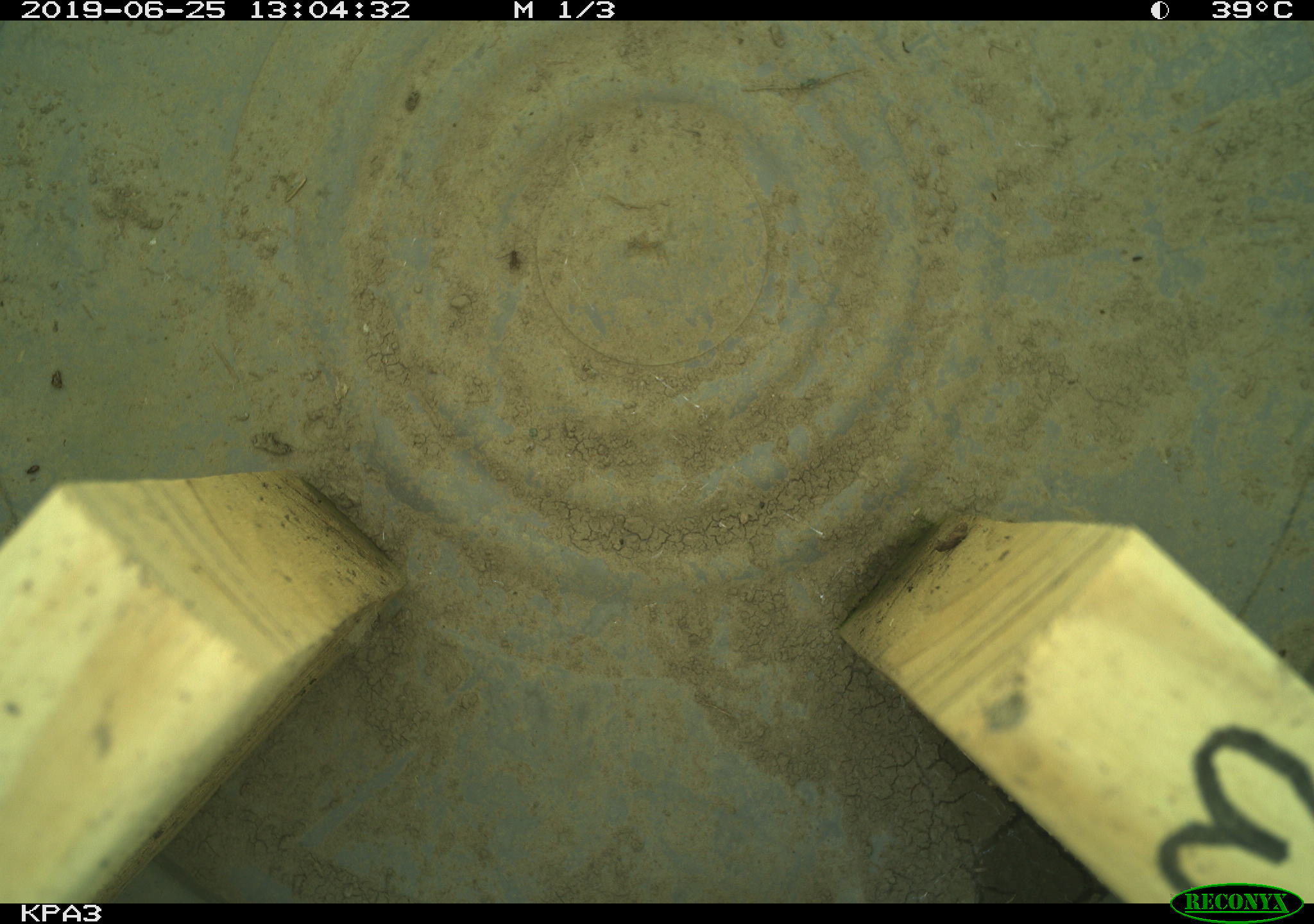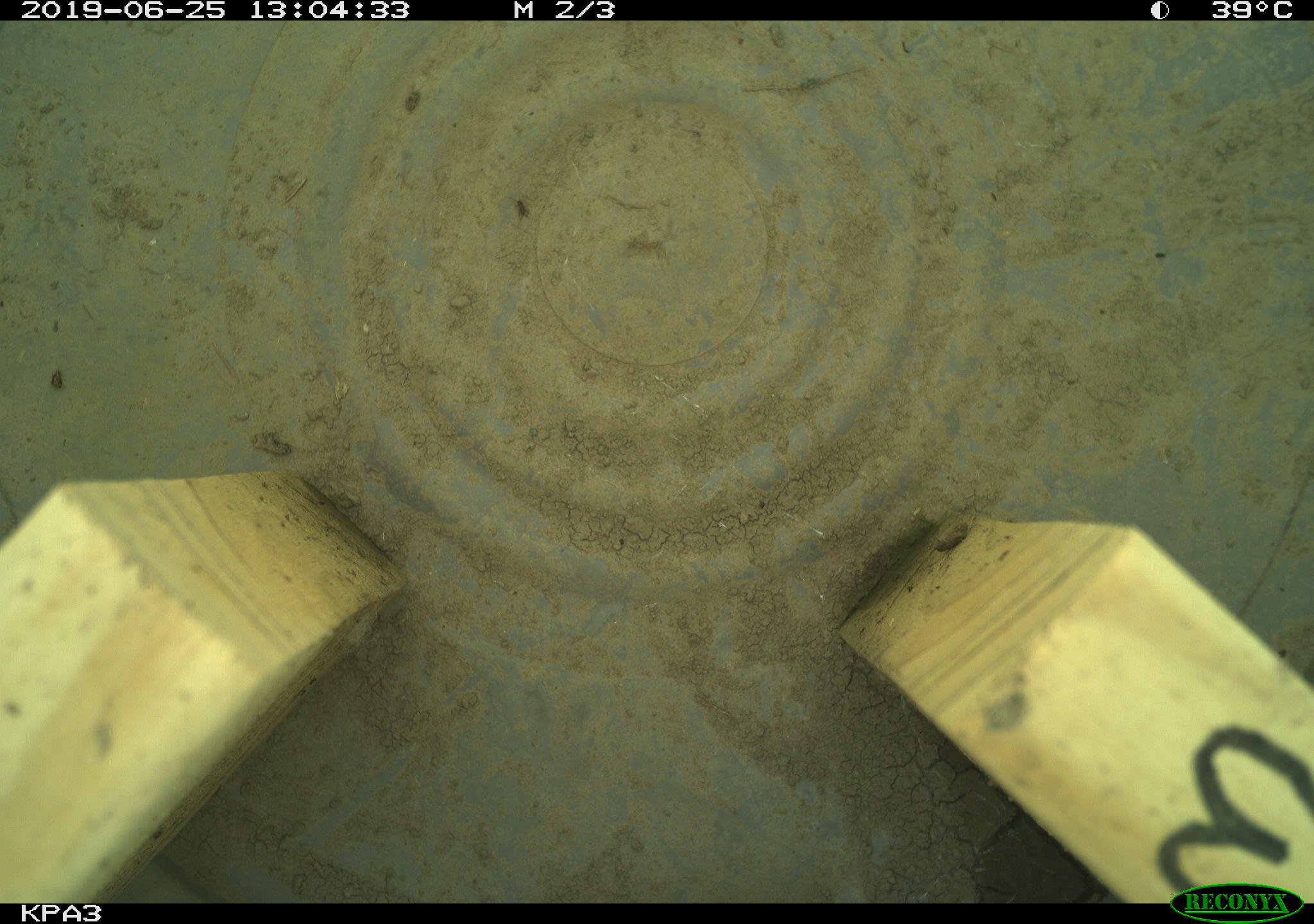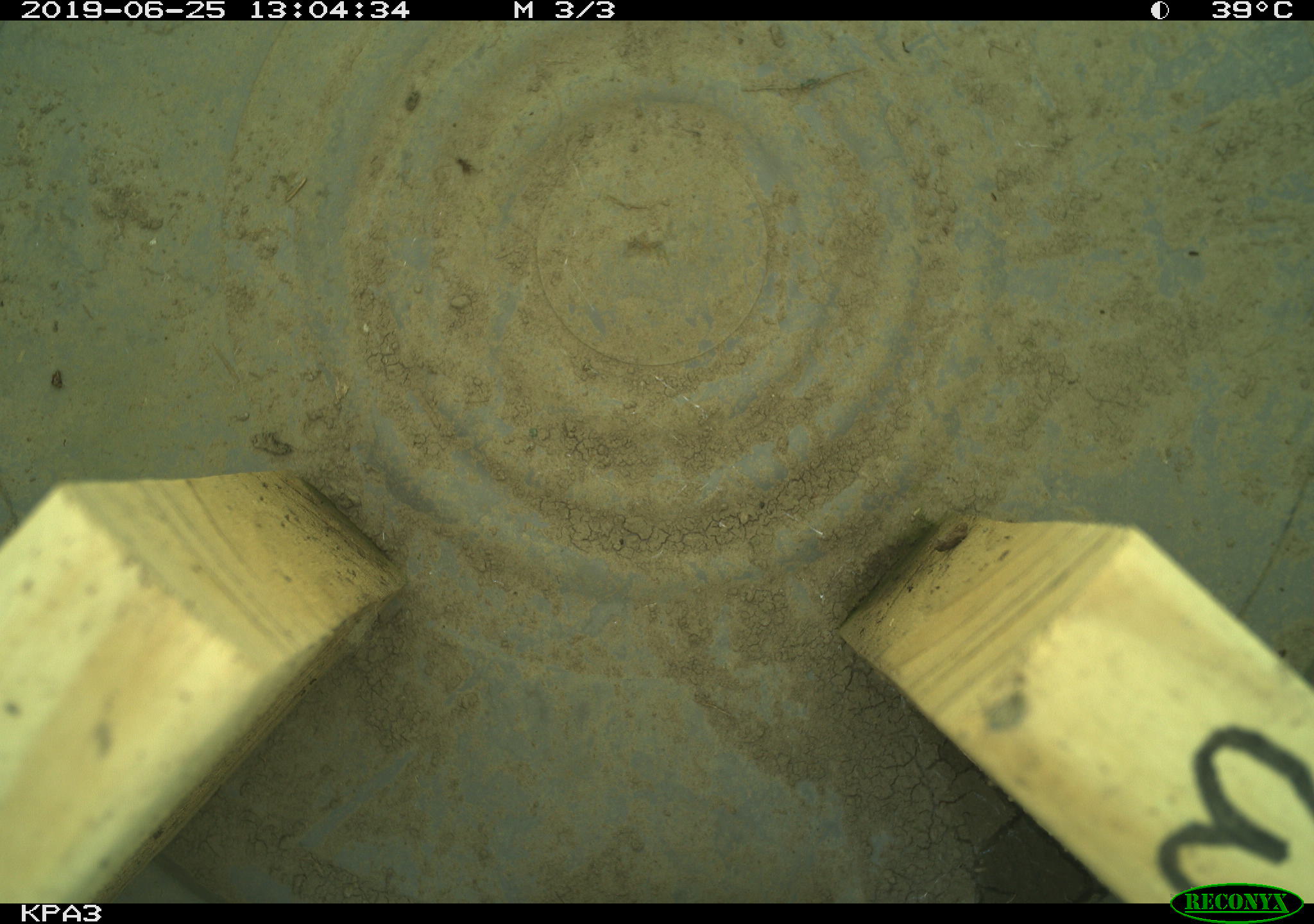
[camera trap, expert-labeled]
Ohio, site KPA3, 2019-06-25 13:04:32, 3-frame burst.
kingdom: Animalia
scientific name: Animalia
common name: animal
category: invertebrate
Invertebrate (animal) (Animalia).